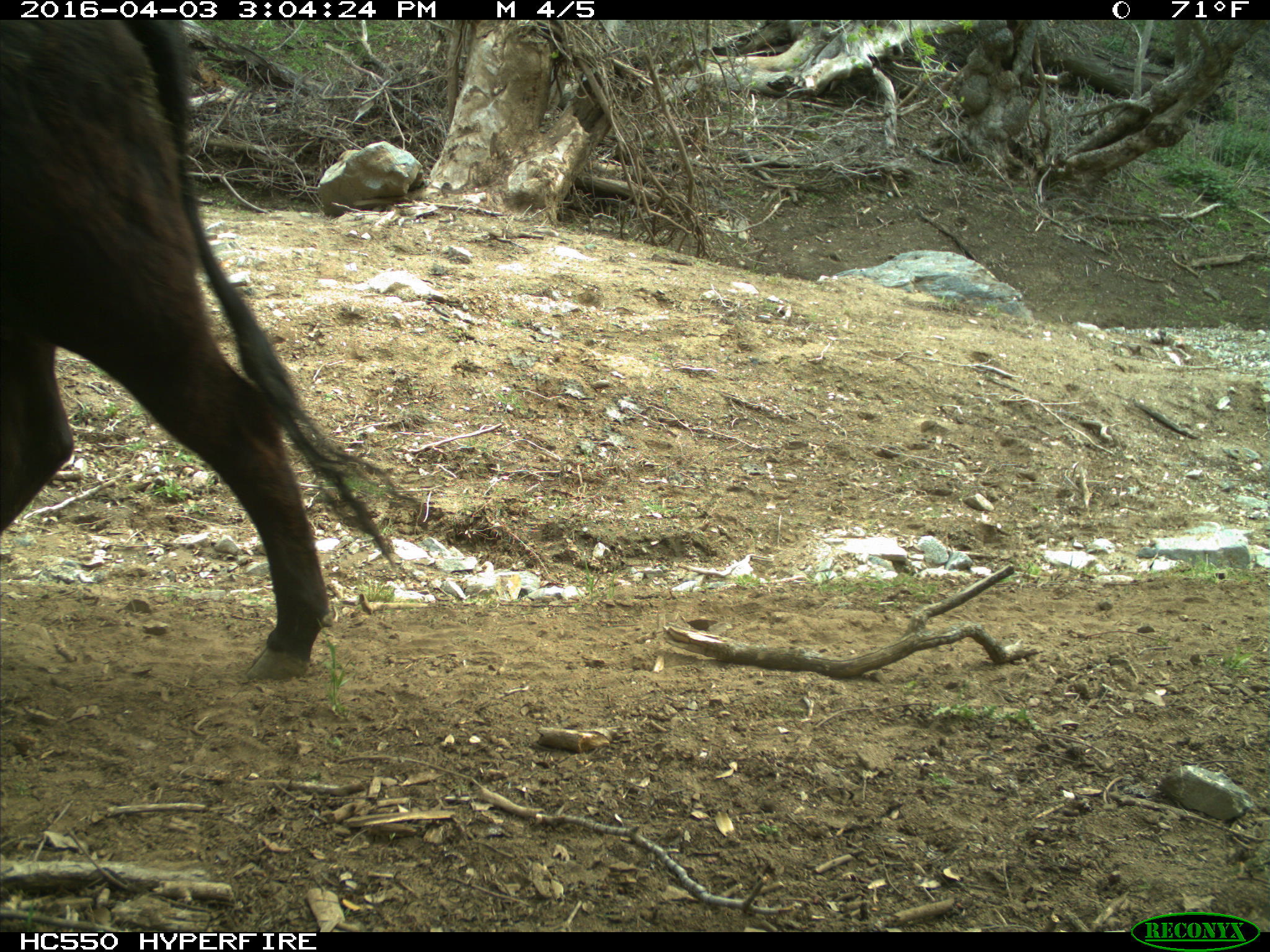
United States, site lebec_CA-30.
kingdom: Animalia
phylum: Chordata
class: Mammalia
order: Artiodactyla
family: Bovidae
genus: Bos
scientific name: Bos taurus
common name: domestic cow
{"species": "Bos taurus (domestic cow)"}